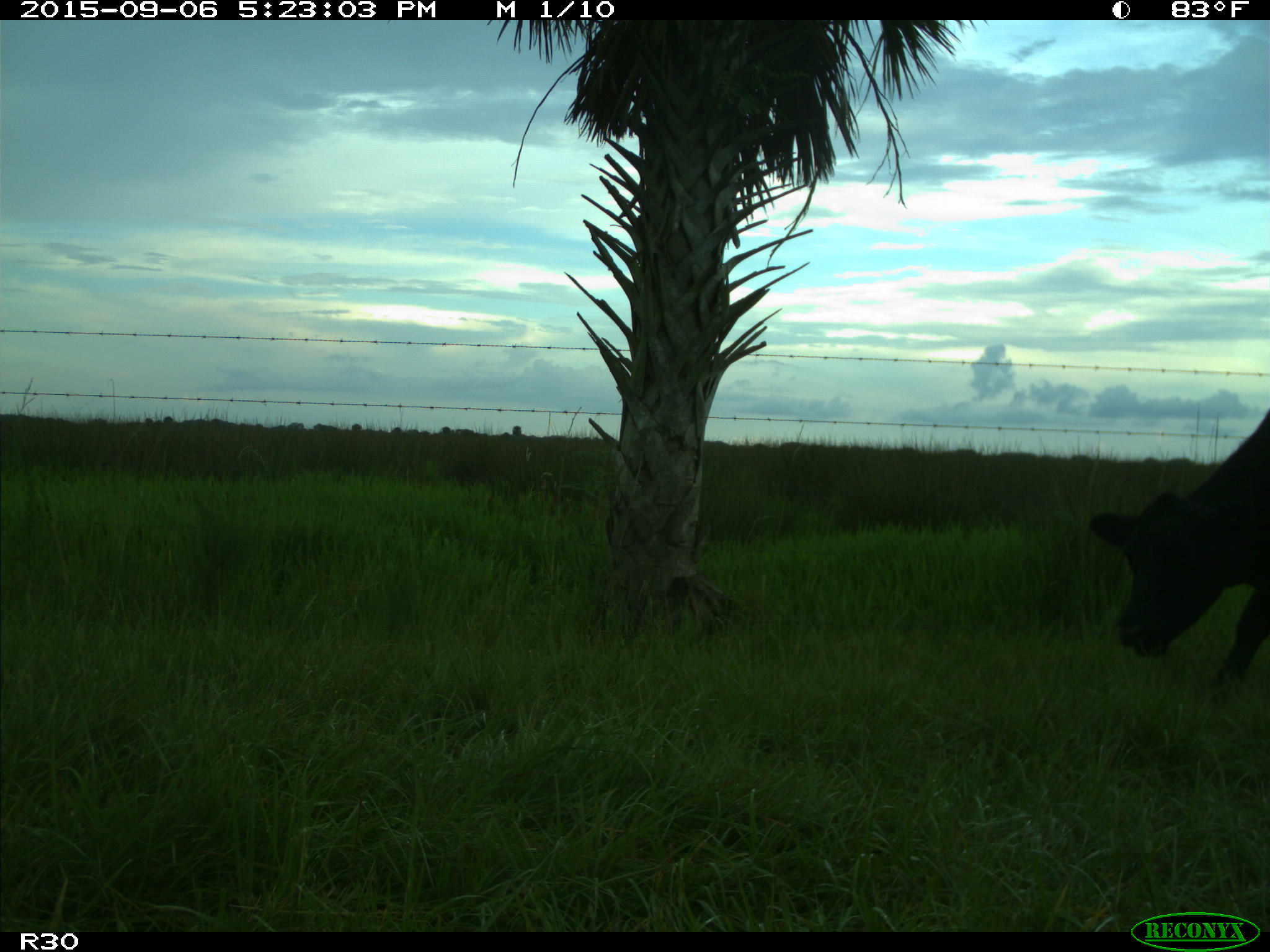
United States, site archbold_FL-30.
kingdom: Animalia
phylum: Chordata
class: Mammalia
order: Artiodactyla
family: Bovidae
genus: Bos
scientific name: Bos taurus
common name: domestic cow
Bos taurus (domestic cow).